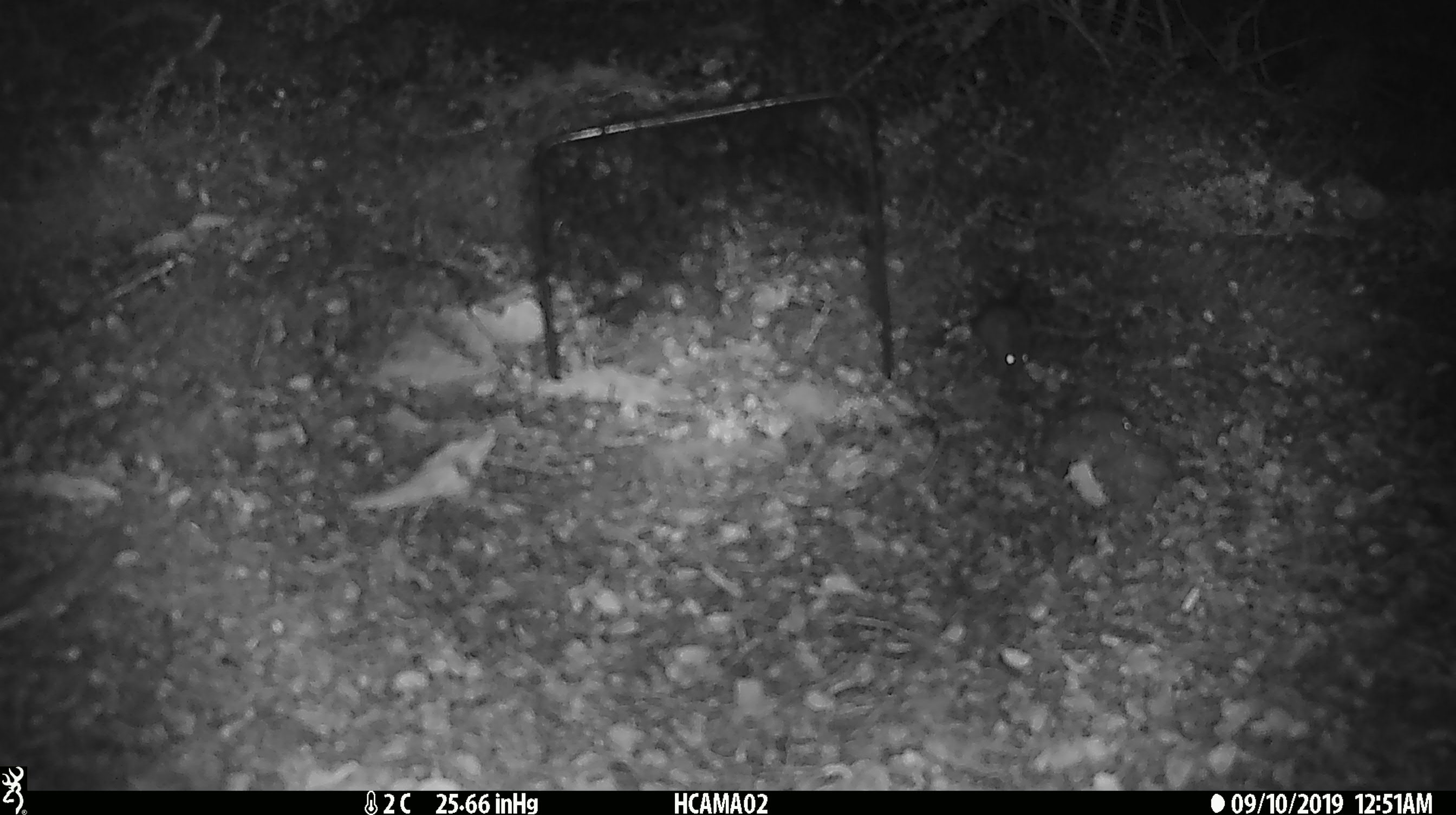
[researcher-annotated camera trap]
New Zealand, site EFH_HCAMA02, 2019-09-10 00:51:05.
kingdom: Animalia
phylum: Chordata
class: Mammalia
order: Rodentia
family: Muridae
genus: Mus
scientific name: Mus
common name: mouse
Mouse (Mus).